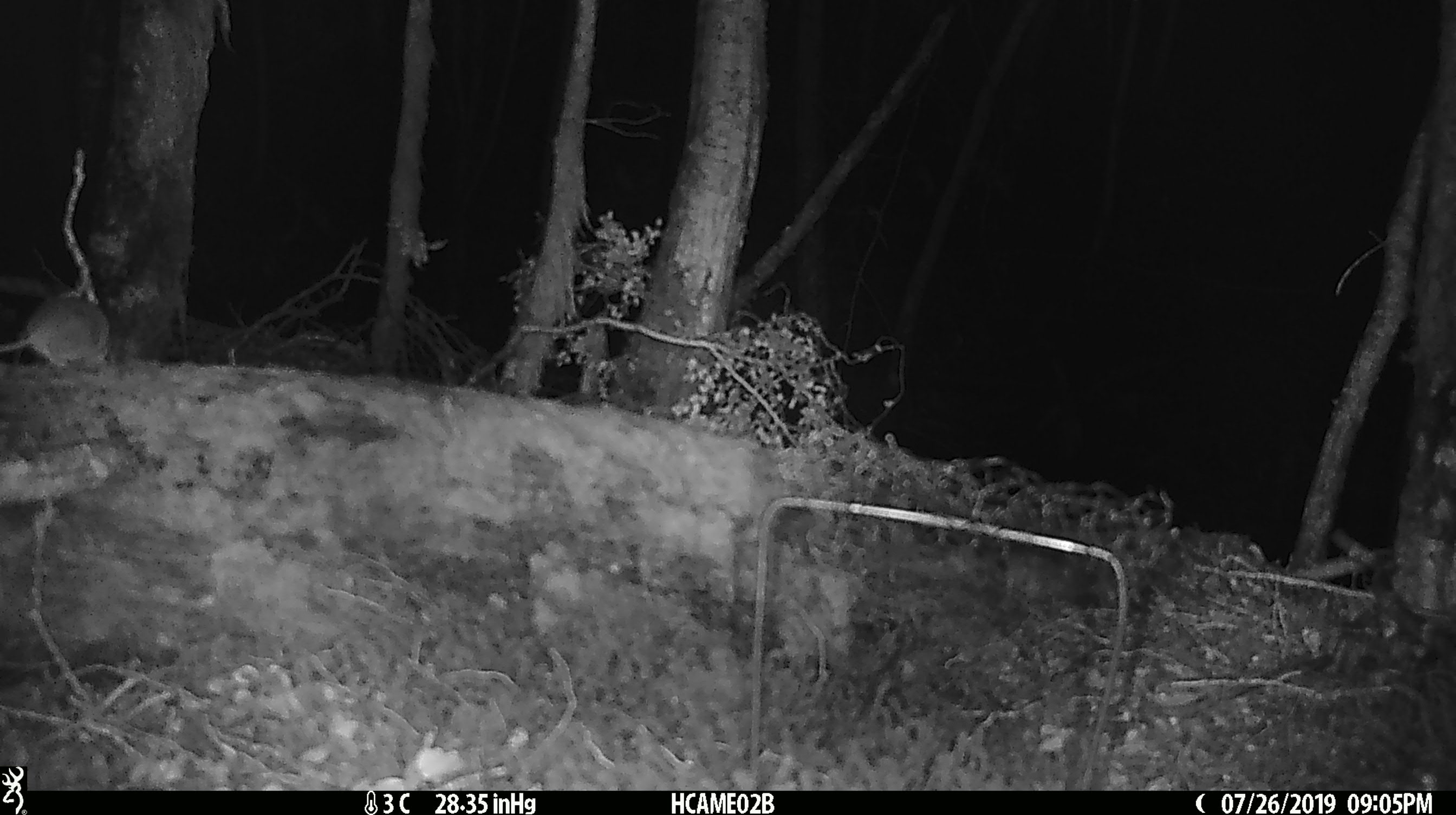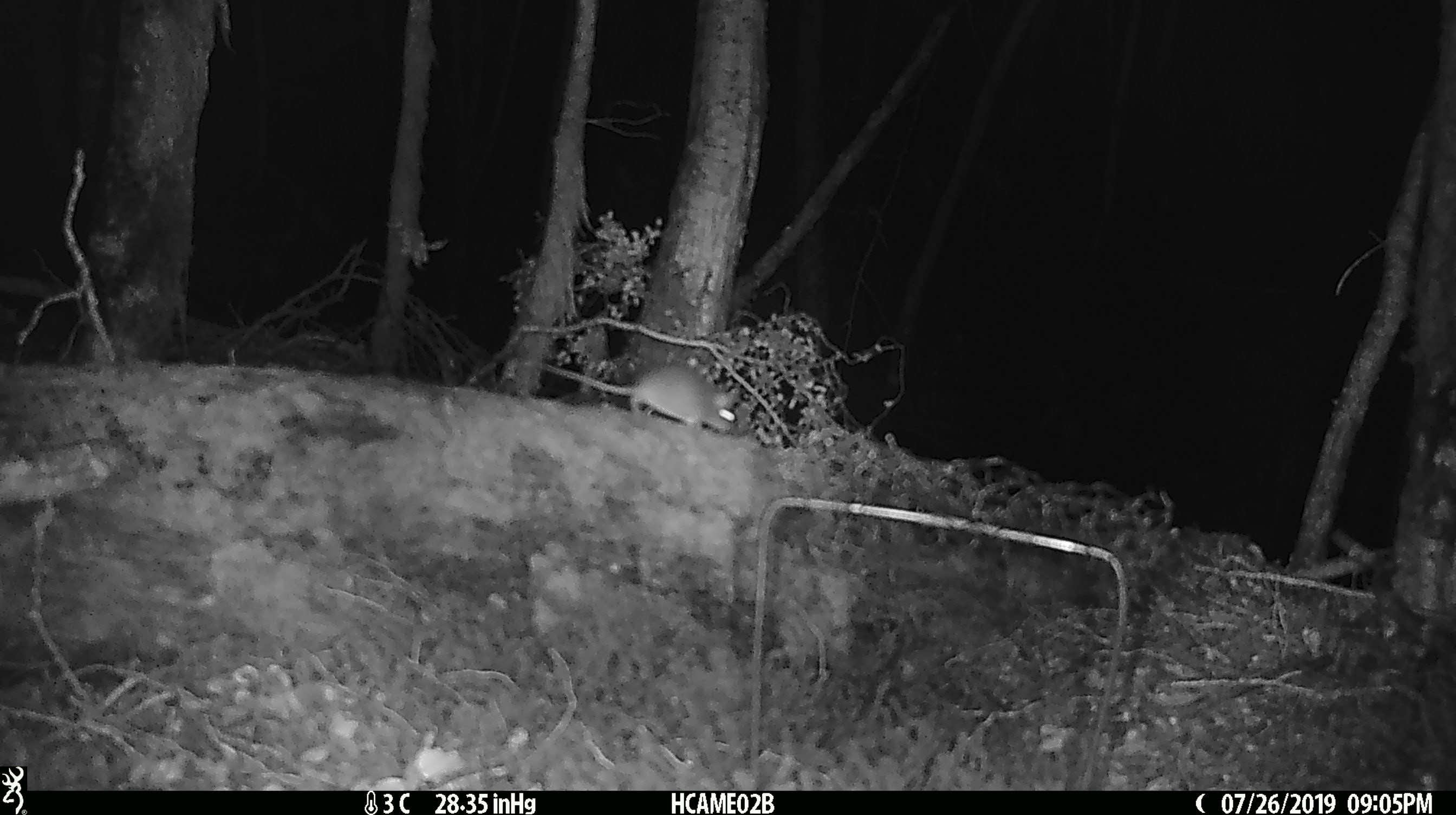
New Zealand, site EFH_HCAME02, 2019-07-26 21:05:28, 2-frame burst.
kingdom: Animalia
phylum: Chordata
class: Mammalia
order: Rodentia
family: Muridae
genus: Mus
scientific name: Mus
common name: mouse